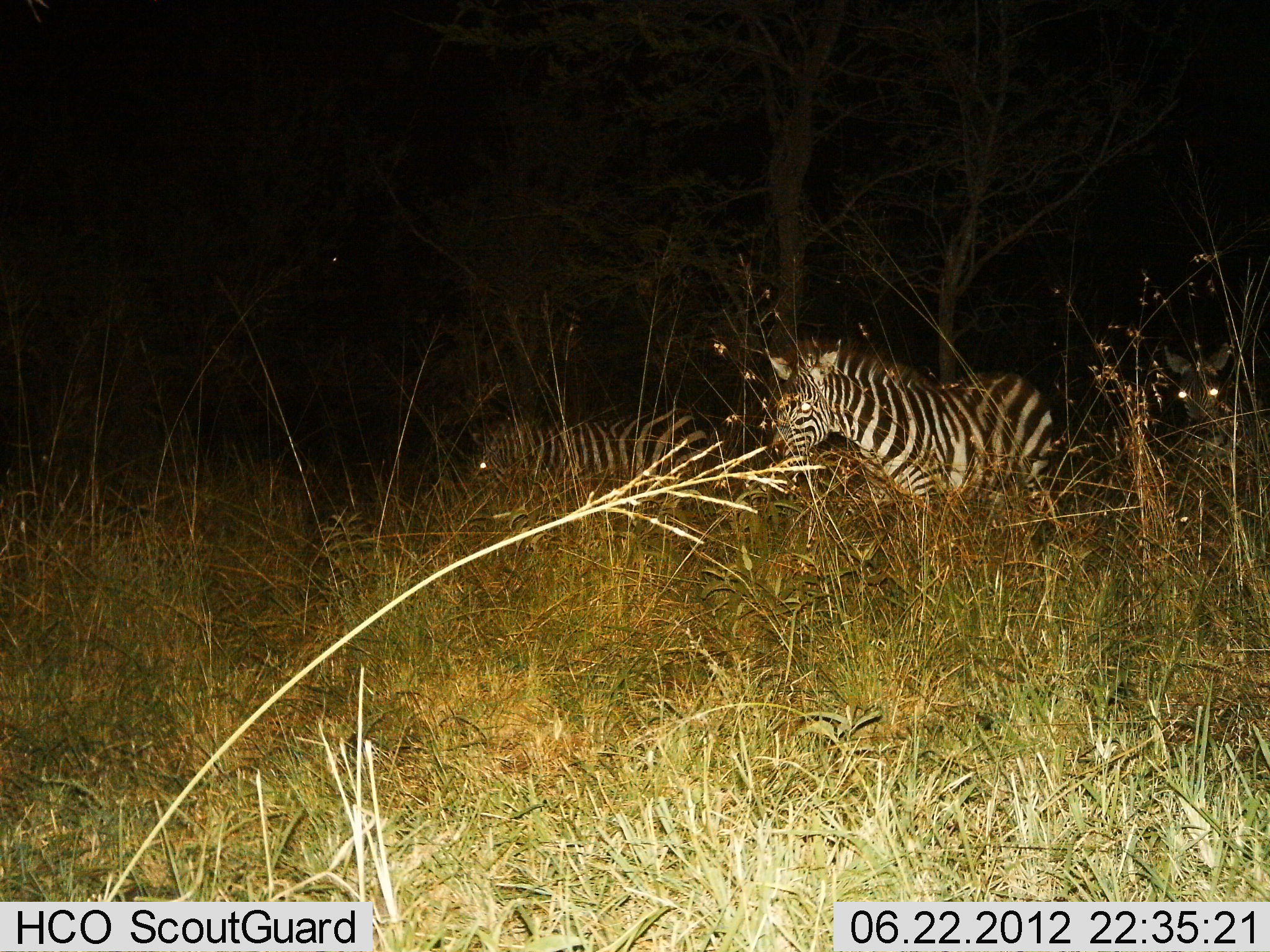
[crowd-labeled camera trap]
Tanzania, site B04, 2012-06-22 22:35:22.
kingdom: Animalia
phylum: Chordata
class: Mammalia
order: Perissodactyla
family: Equidae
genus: Equus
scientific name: Equus quagga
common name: plains zebra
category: zebra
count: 3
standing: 70%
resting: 0%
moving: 30%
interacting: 0%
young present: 0%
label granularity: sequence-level